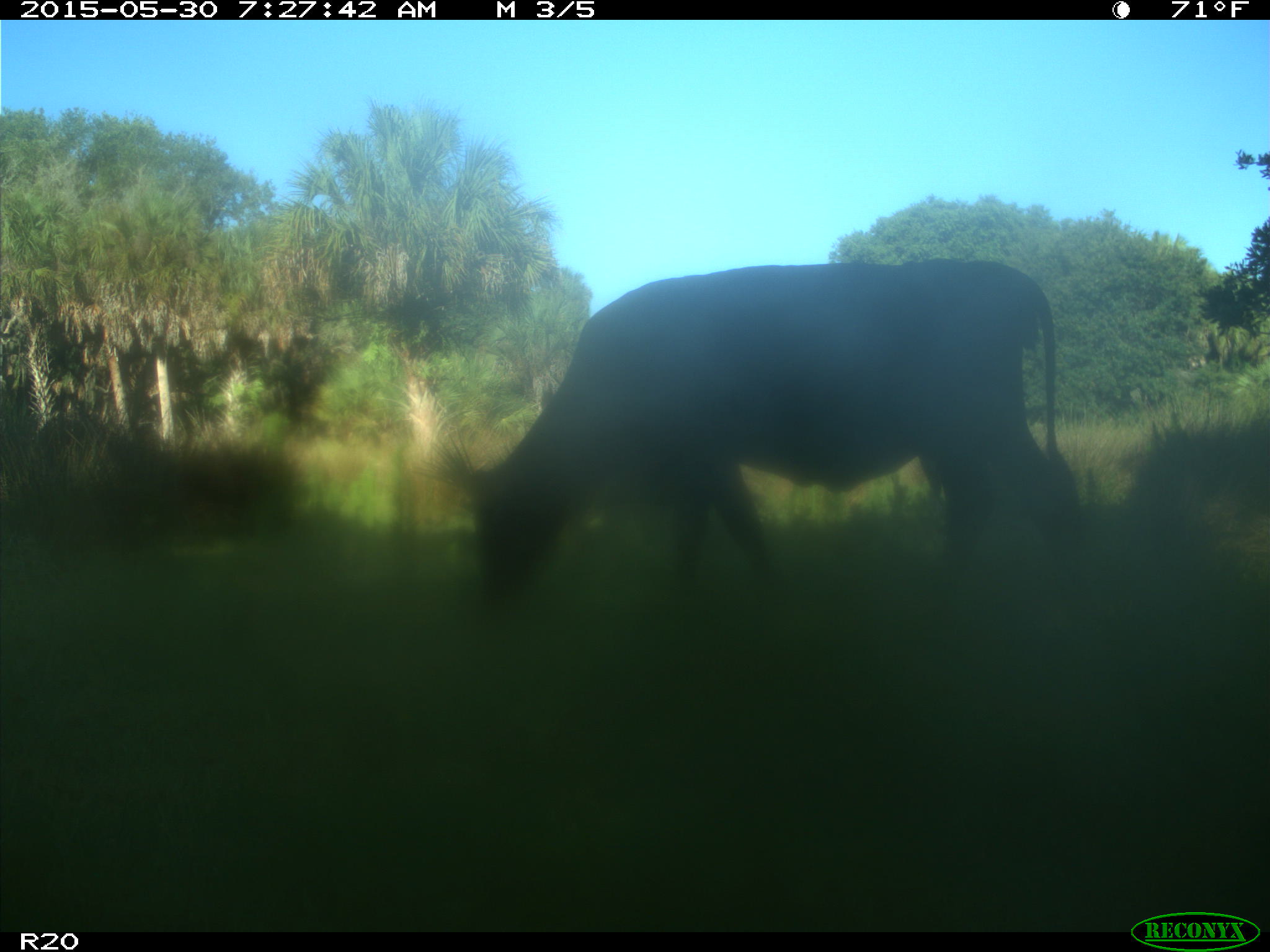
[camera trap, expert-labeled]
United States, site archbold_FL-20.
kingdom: Animalia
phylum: Chordata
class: Mammalia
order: Artiodactyla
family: Bovidae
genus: Bos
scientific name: Bos taurus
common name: domestic cow